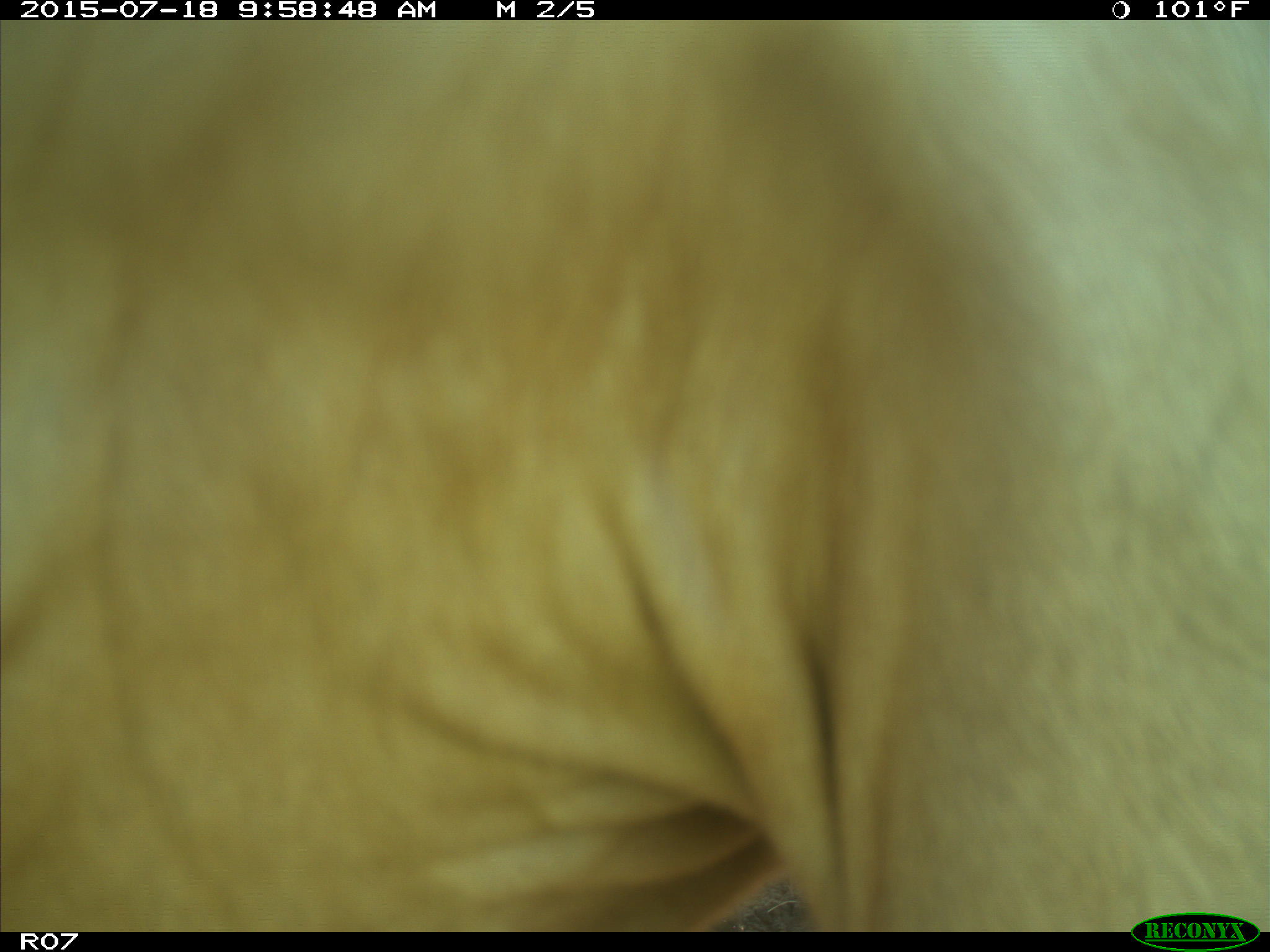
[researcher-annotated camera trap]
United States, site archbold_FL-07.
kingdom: Animalia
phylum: Chordata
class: Mammalia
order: Artiodactyla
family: Bovidae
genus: Bos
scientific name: Bos taurus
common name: domestic cow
Bos taurus (domestic cow).